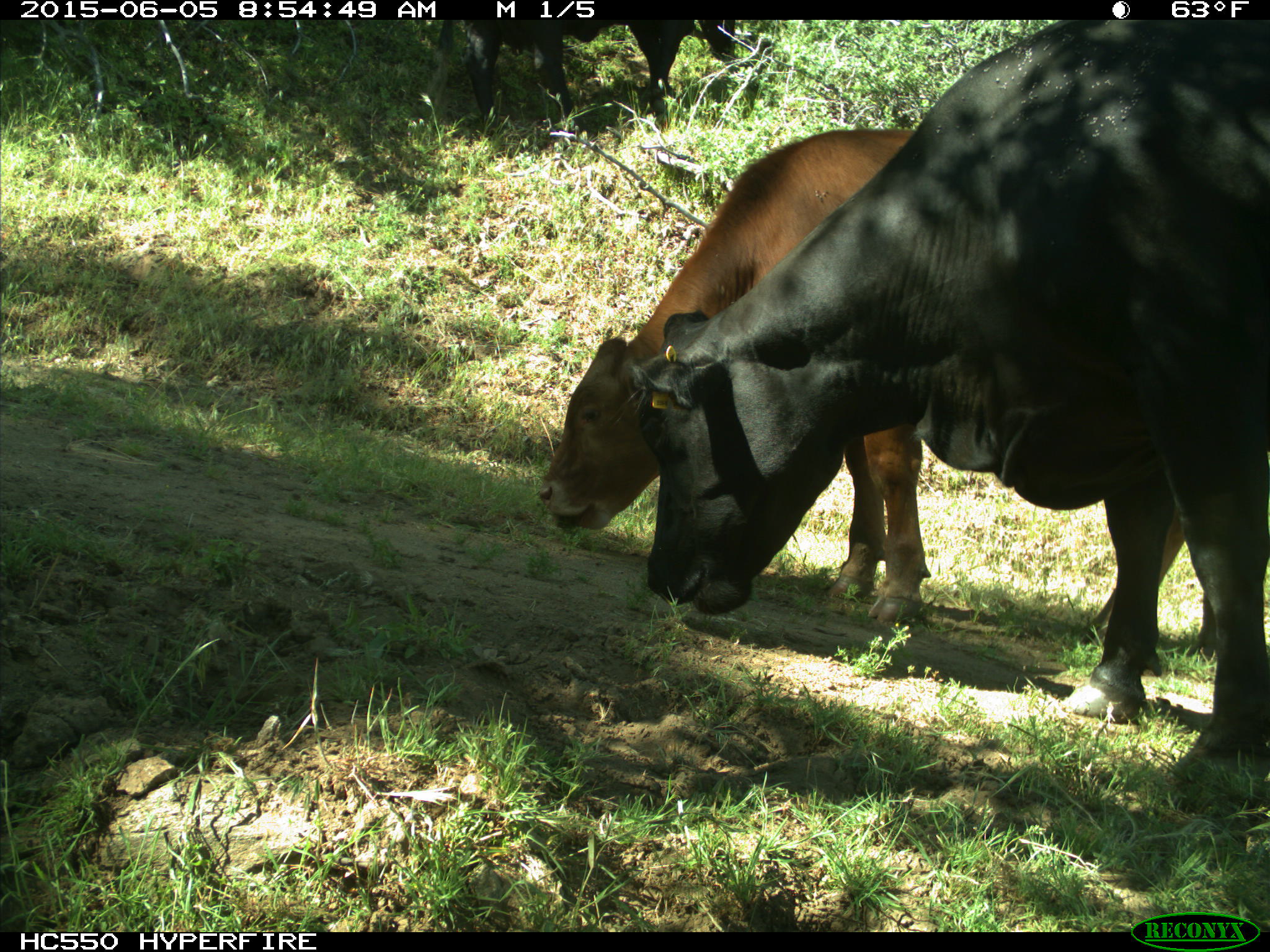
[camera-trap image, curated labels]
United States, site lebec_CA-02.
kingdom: Animalia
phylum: Chordata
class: Mammalia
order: Artiodactyla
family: Bovidae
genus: Bos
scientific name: Bos taurus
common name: domestic cow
Bos taurus (domestic cow).